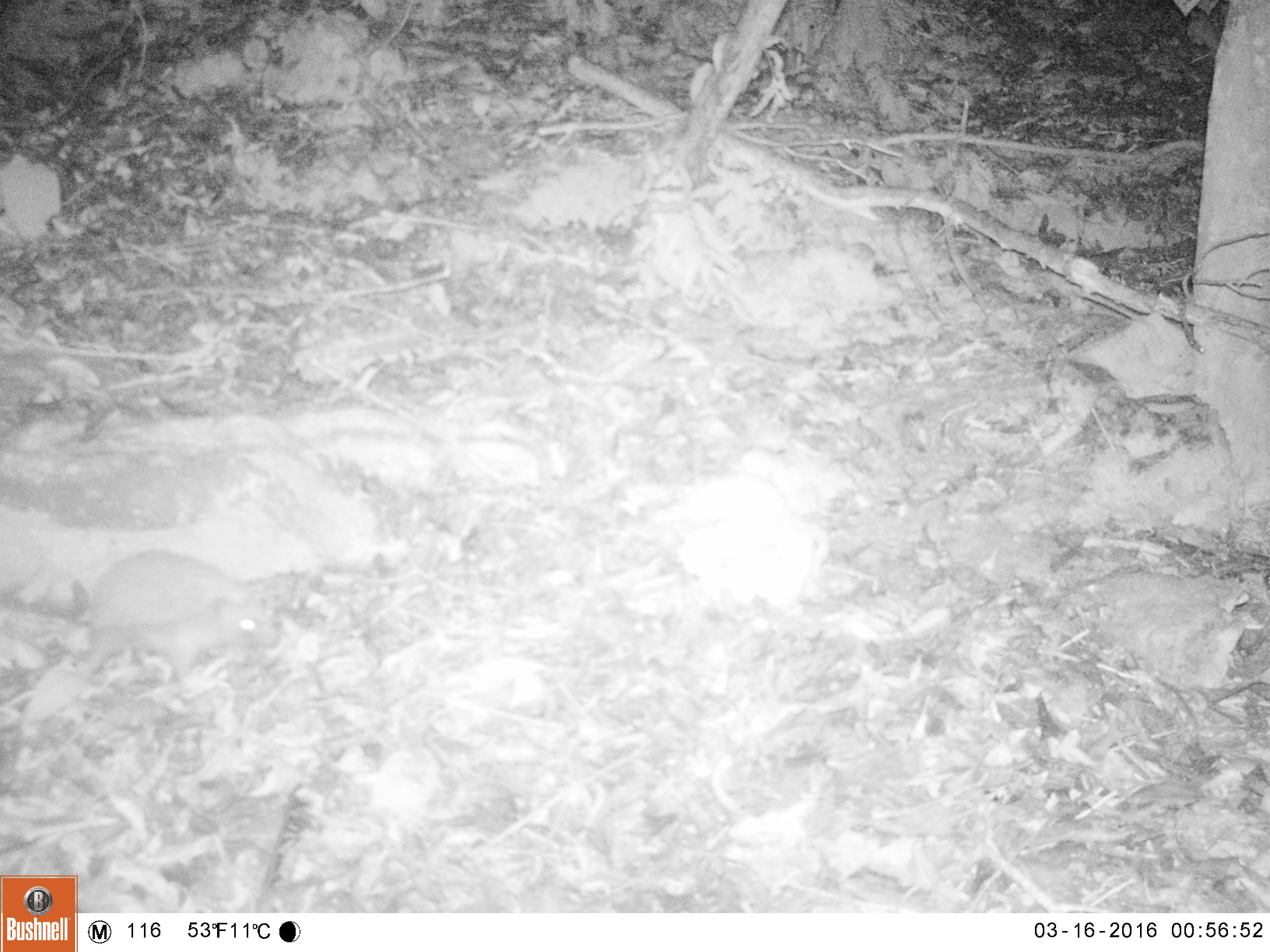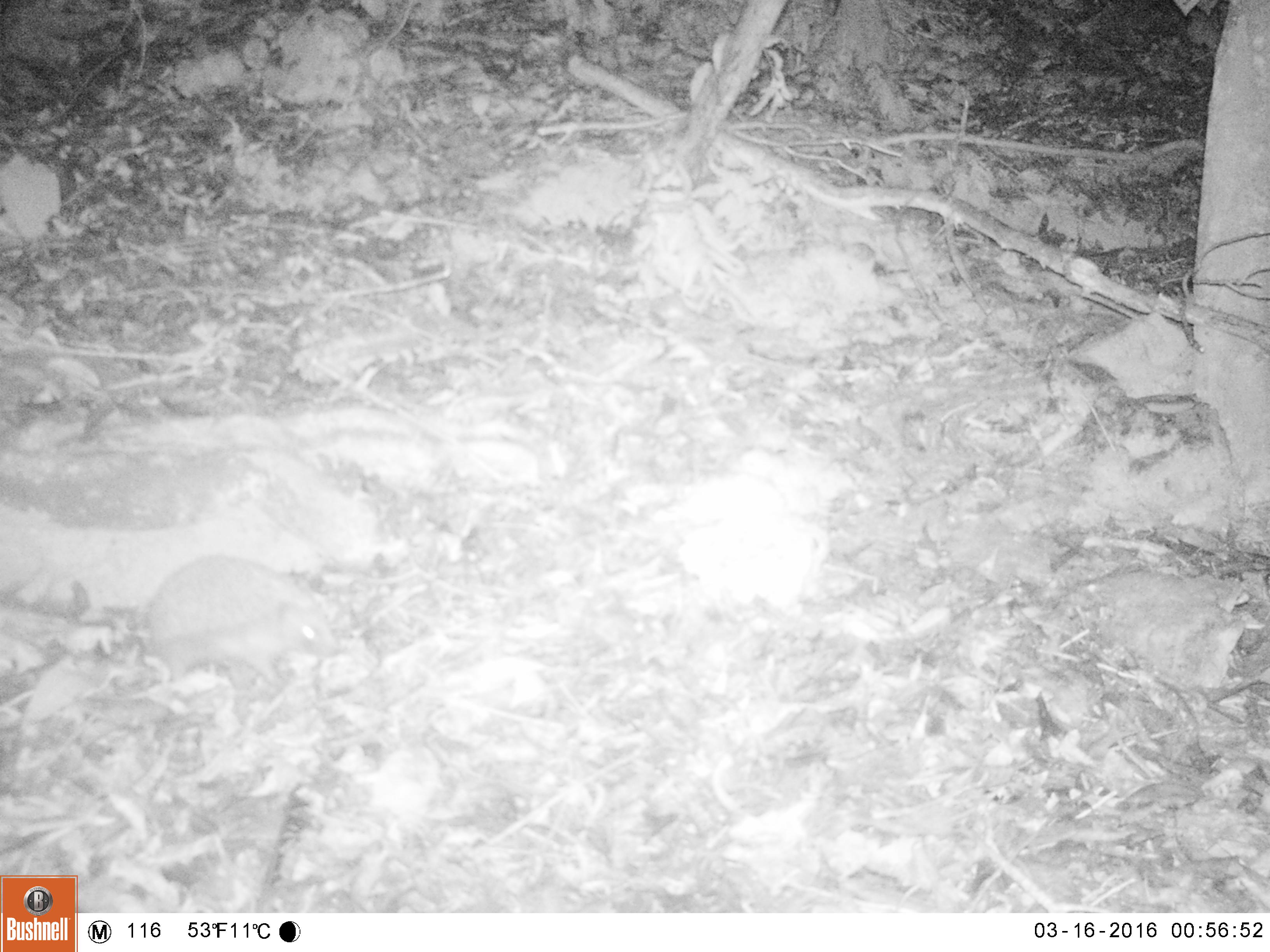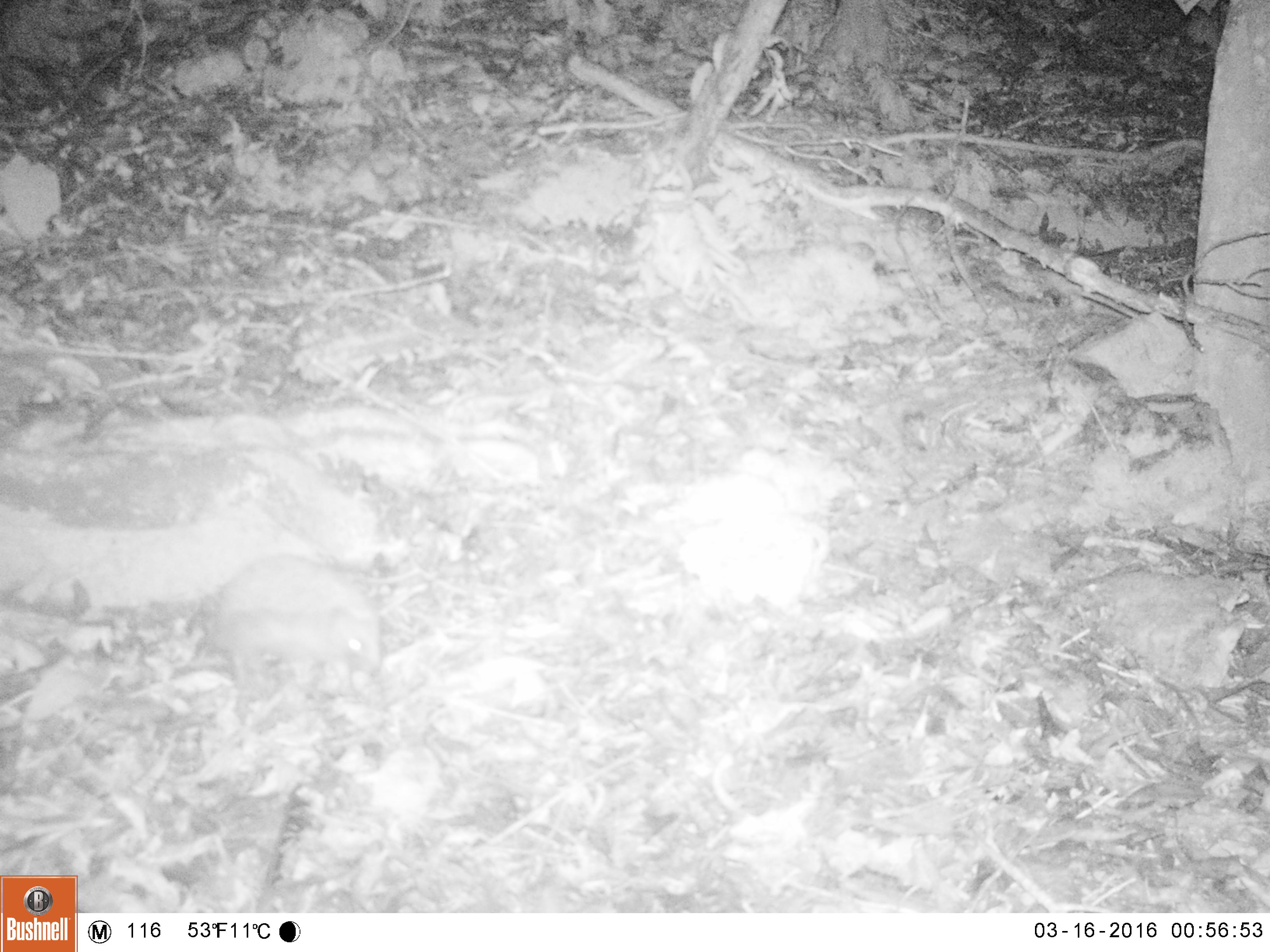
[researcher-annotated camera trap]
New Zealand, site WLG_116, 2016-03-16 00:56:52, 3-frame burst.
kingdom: Animalia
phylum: Chordata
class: Mammalia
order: Eulipotyphla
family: Erinaceidae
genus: Erinaceus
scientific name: Erinaceus europaeus europaeus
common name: european hedgehog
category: hedgehog